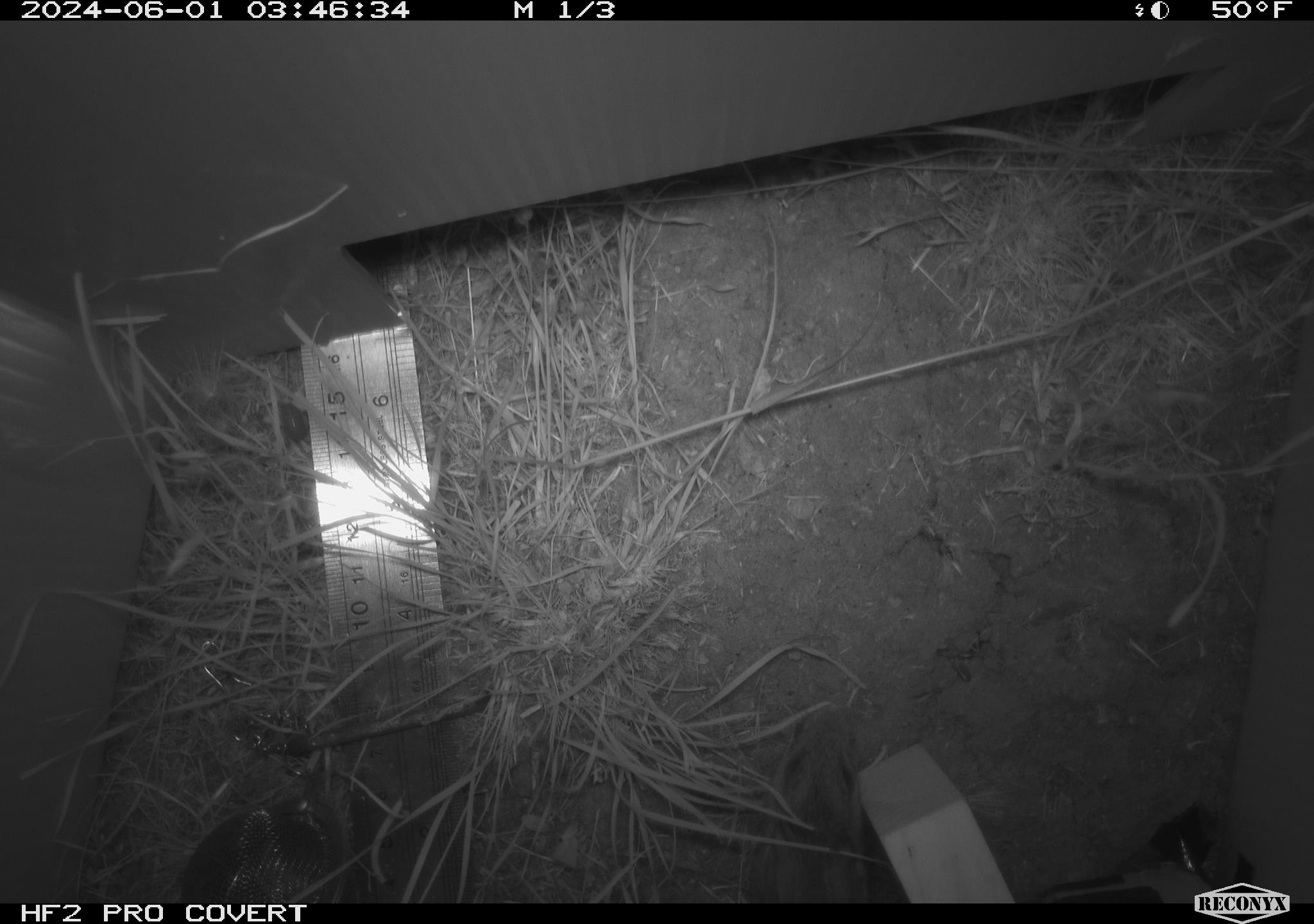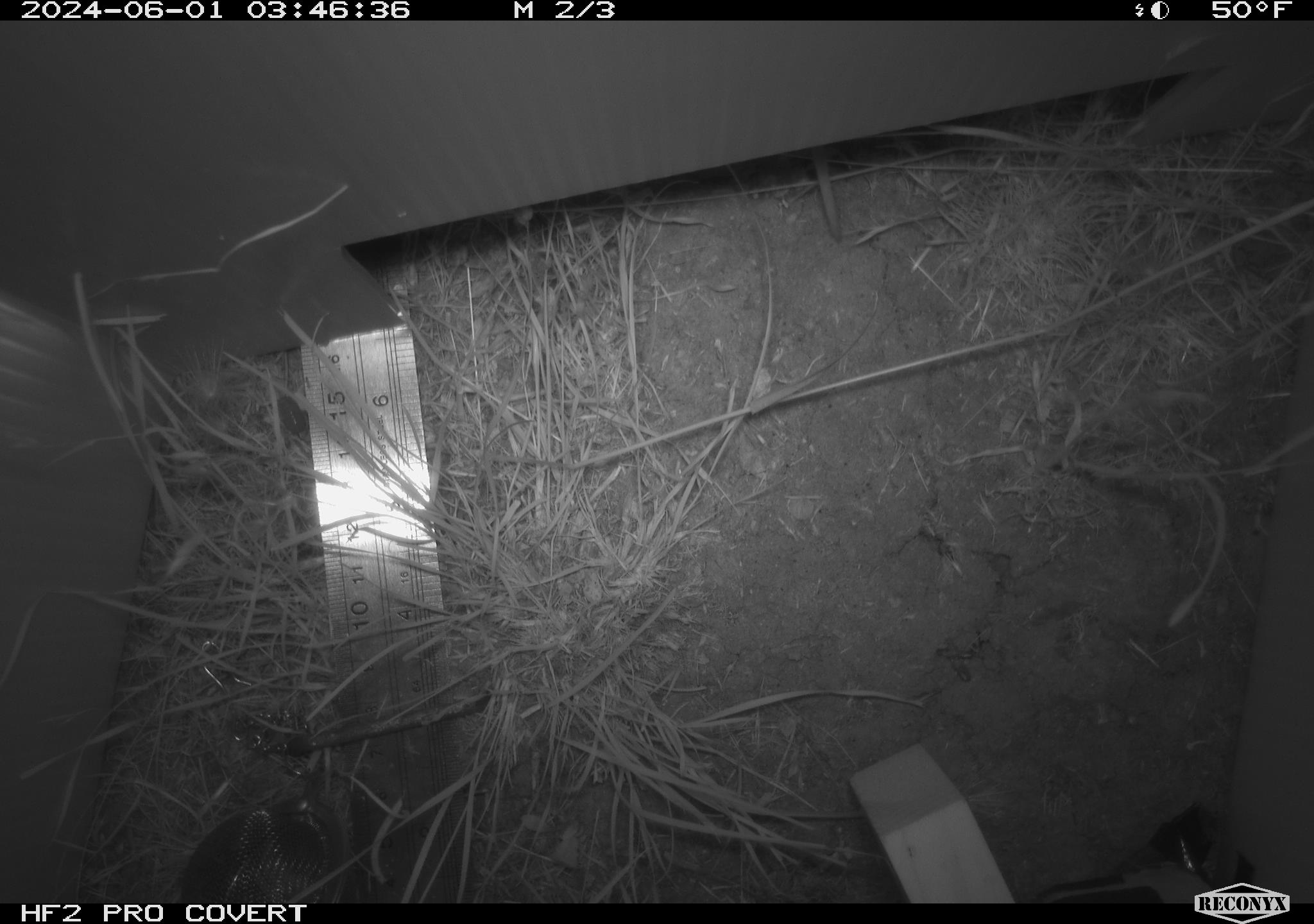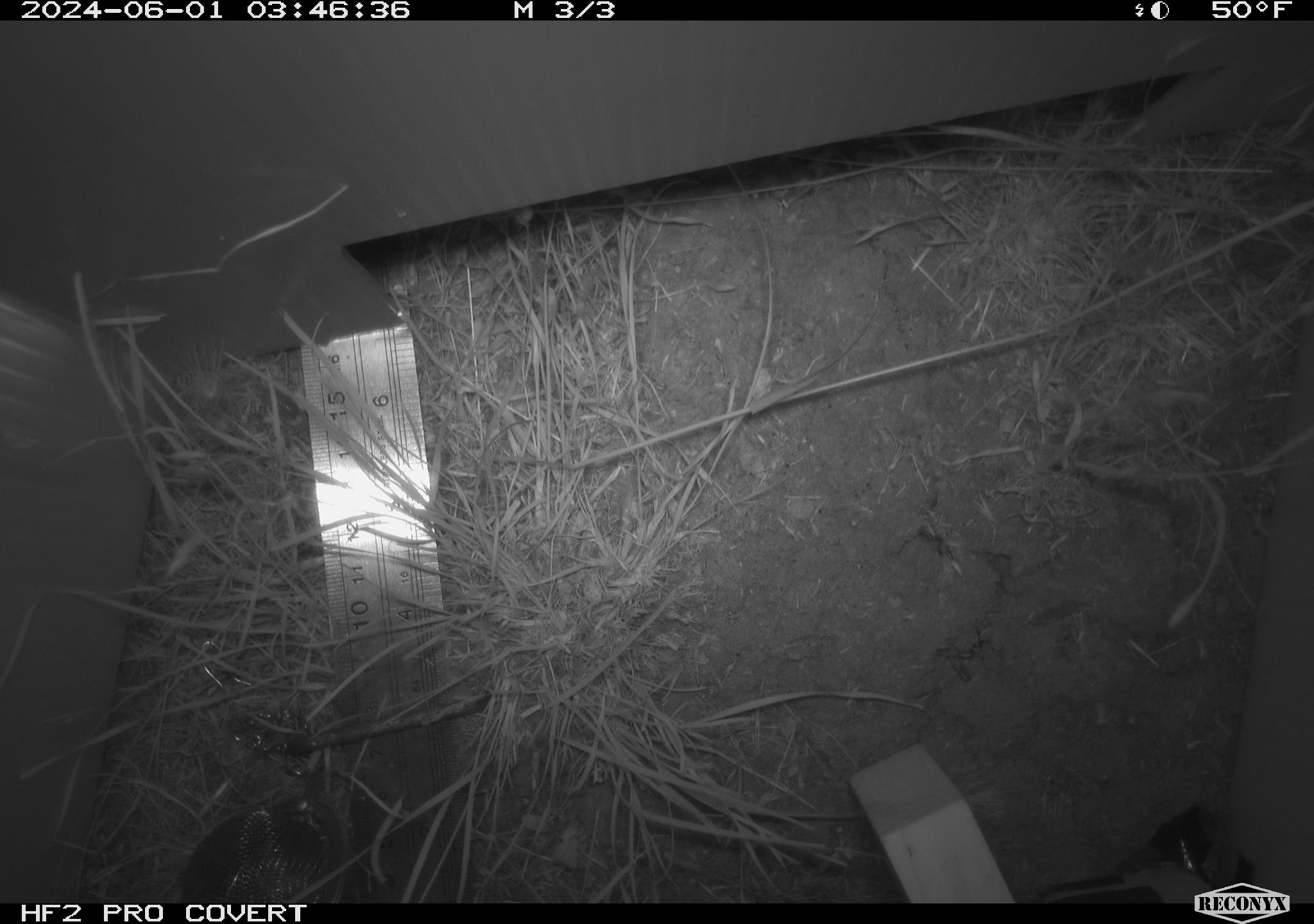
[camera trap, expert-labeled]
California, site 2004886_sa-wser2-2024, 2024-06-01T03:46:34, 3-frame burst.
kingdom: Animalia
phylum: Chordata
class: Mammalia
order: Rodentia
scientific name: Rodentia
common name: mouse species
Mouse species (Rodentia).